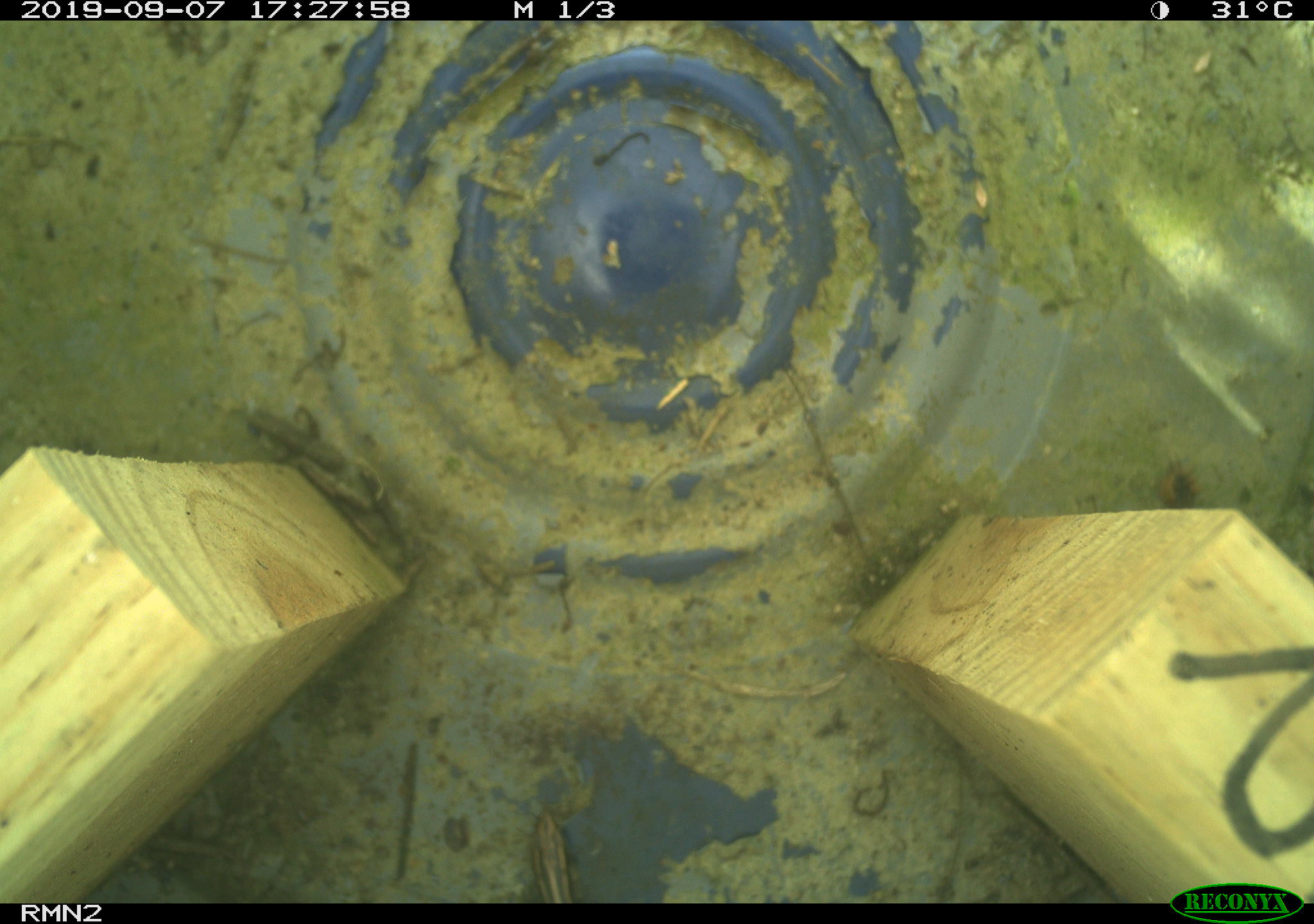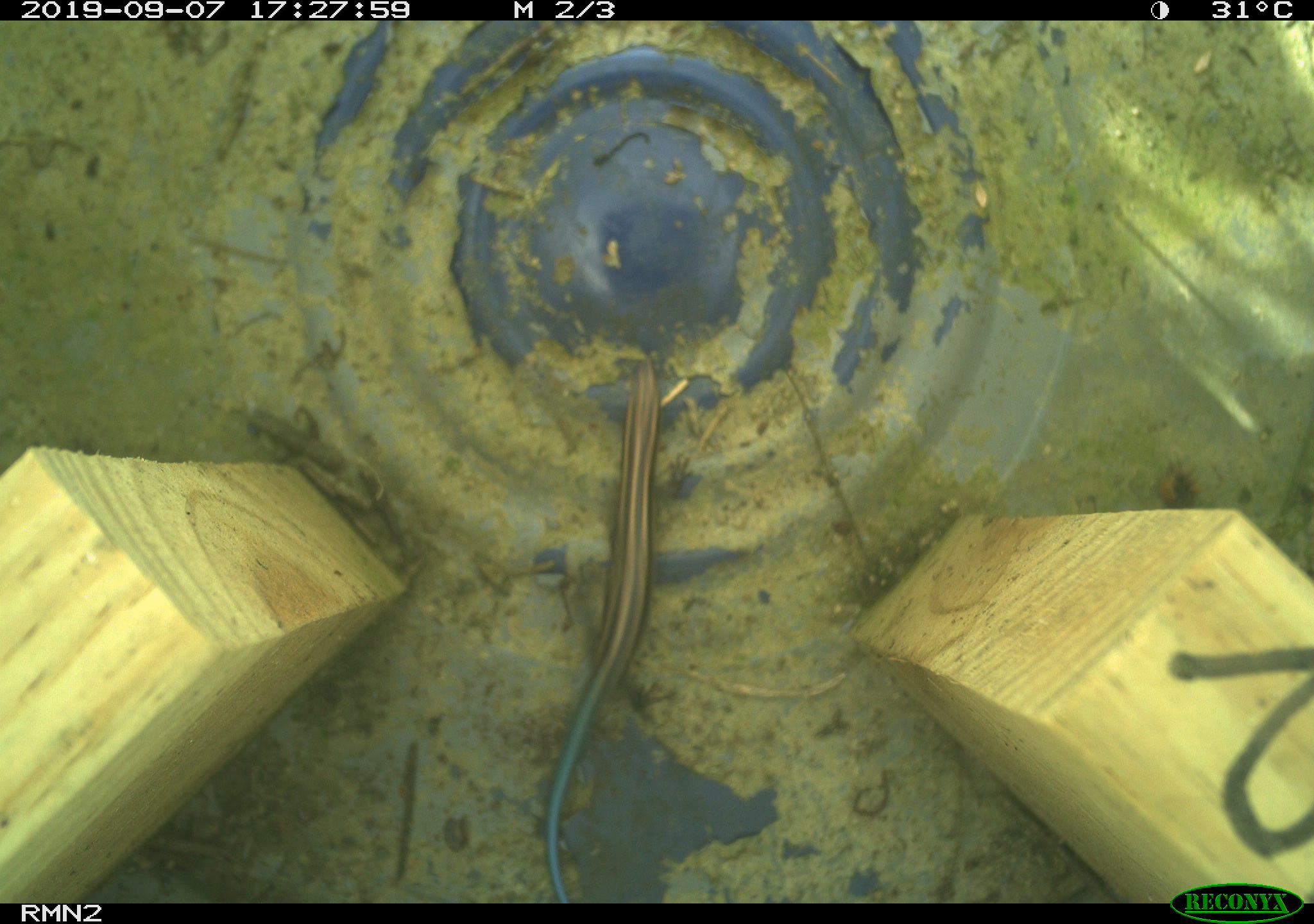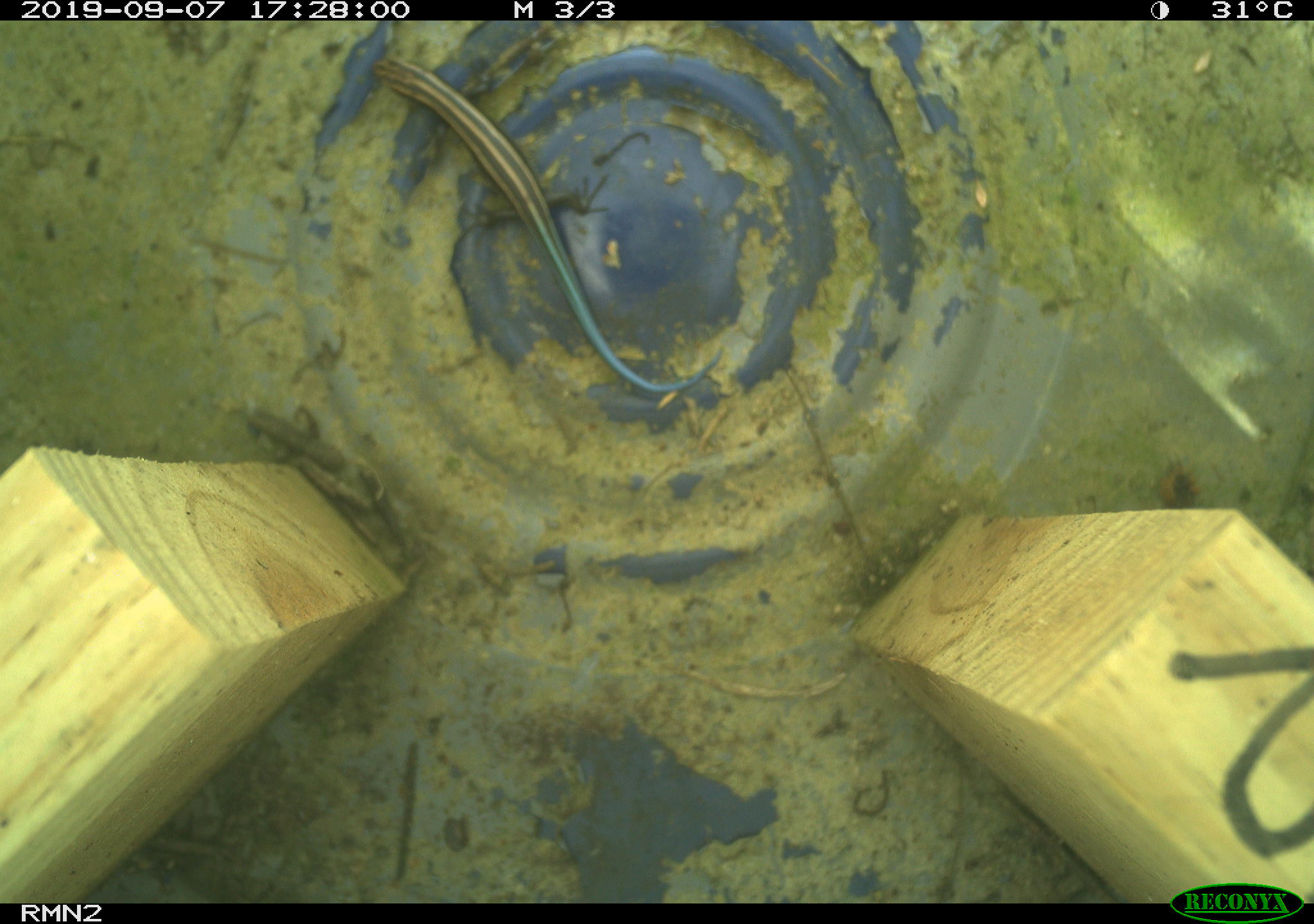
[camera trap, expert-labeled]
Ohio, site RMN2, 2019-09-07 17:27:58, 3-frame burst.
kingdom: Animalia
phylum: Chordata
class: Reptilia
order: Squamata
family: Scincidae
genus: Plestiodon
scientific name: Plestiodon fasciatus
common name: common five-lined skink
Common five-lined skink (Plestiodon fasciatus).